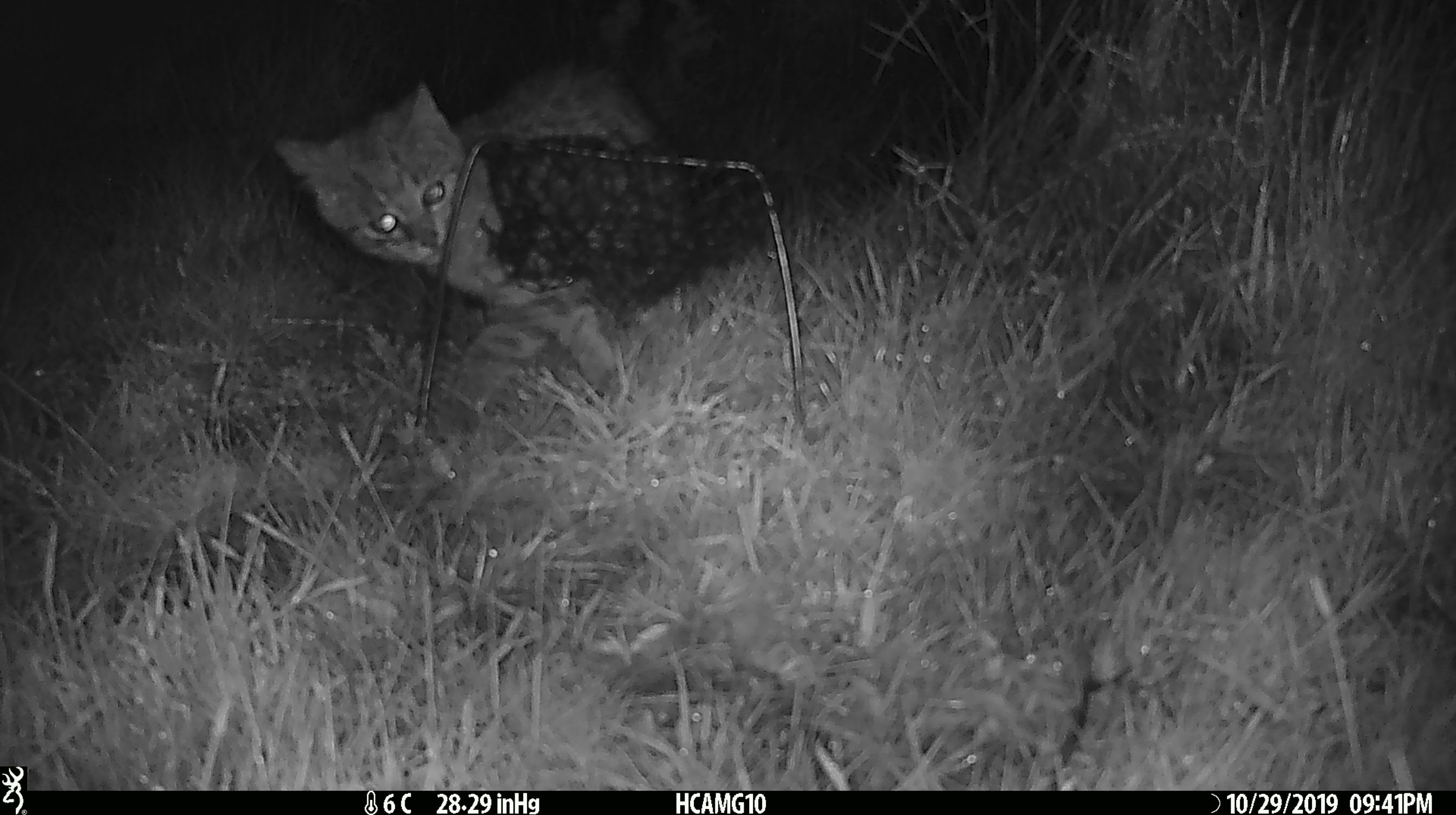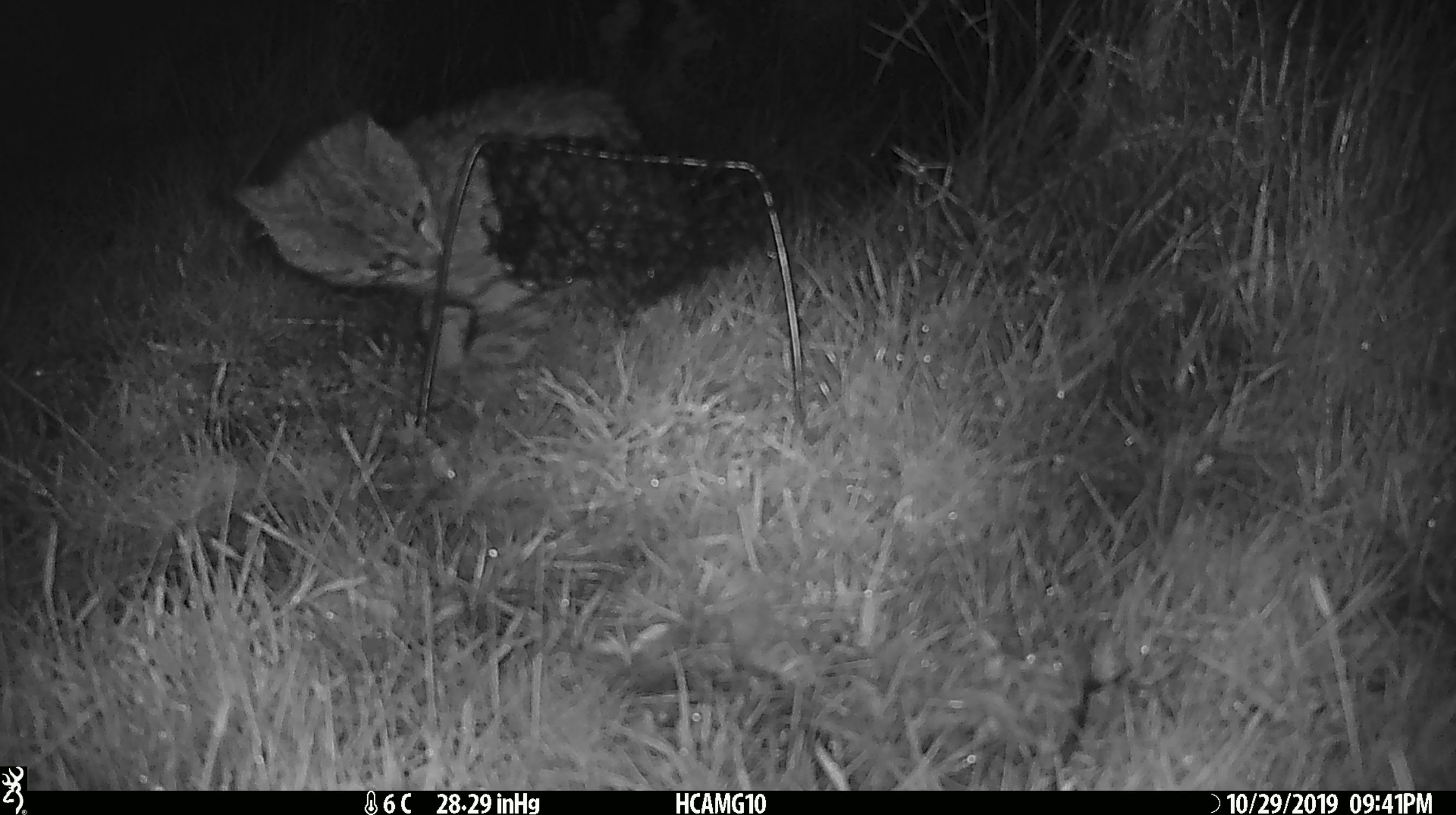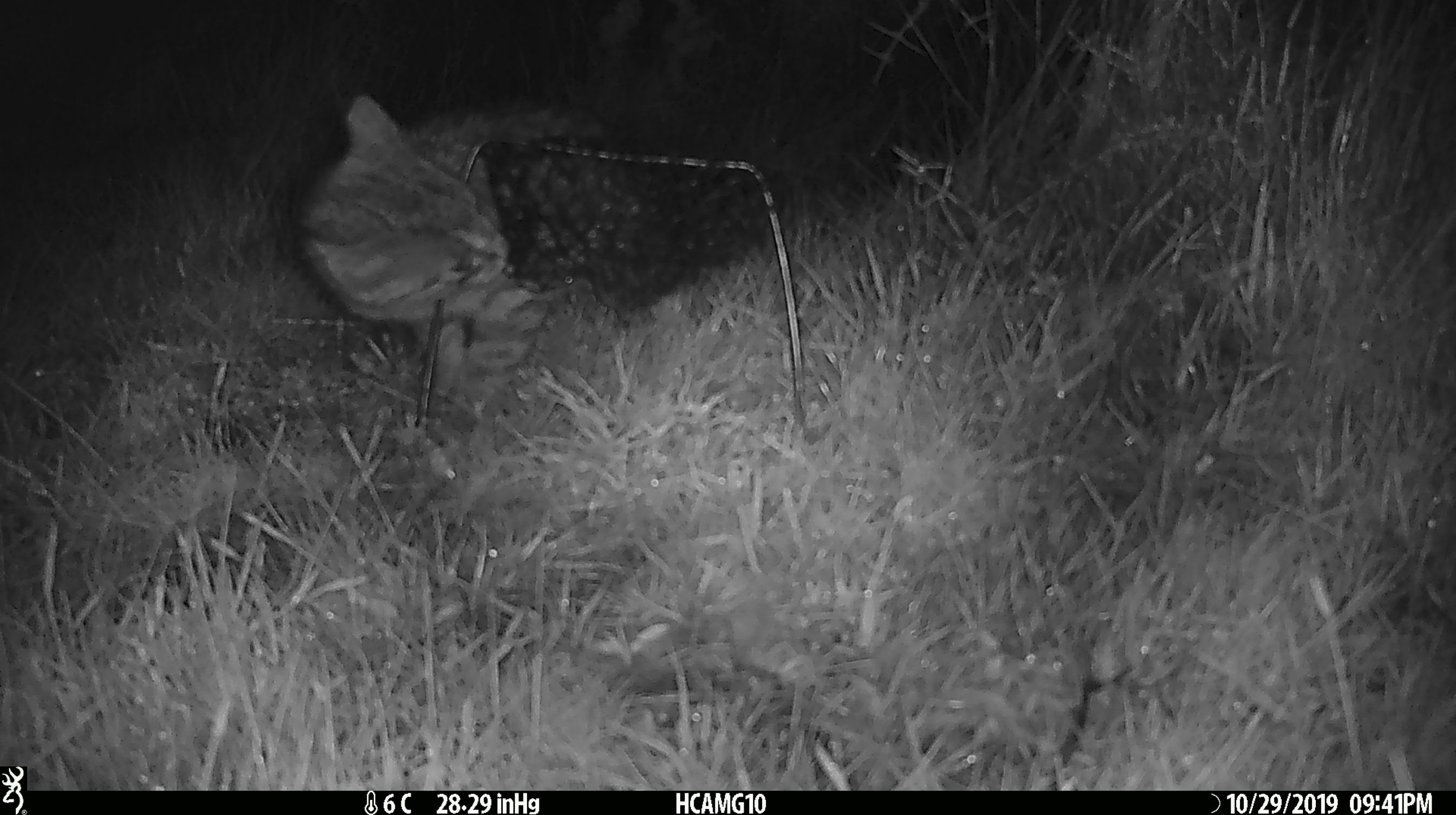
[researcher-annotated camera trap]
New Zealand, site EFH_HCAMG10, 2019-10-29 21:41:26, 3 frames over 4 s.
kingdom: Animalia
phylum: Chordata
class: Mammalia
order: Carnivora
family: Felidae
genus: Felis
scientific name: Felis catus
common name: domestic cat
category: cat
Cat (domestic cat) (Felis catus).